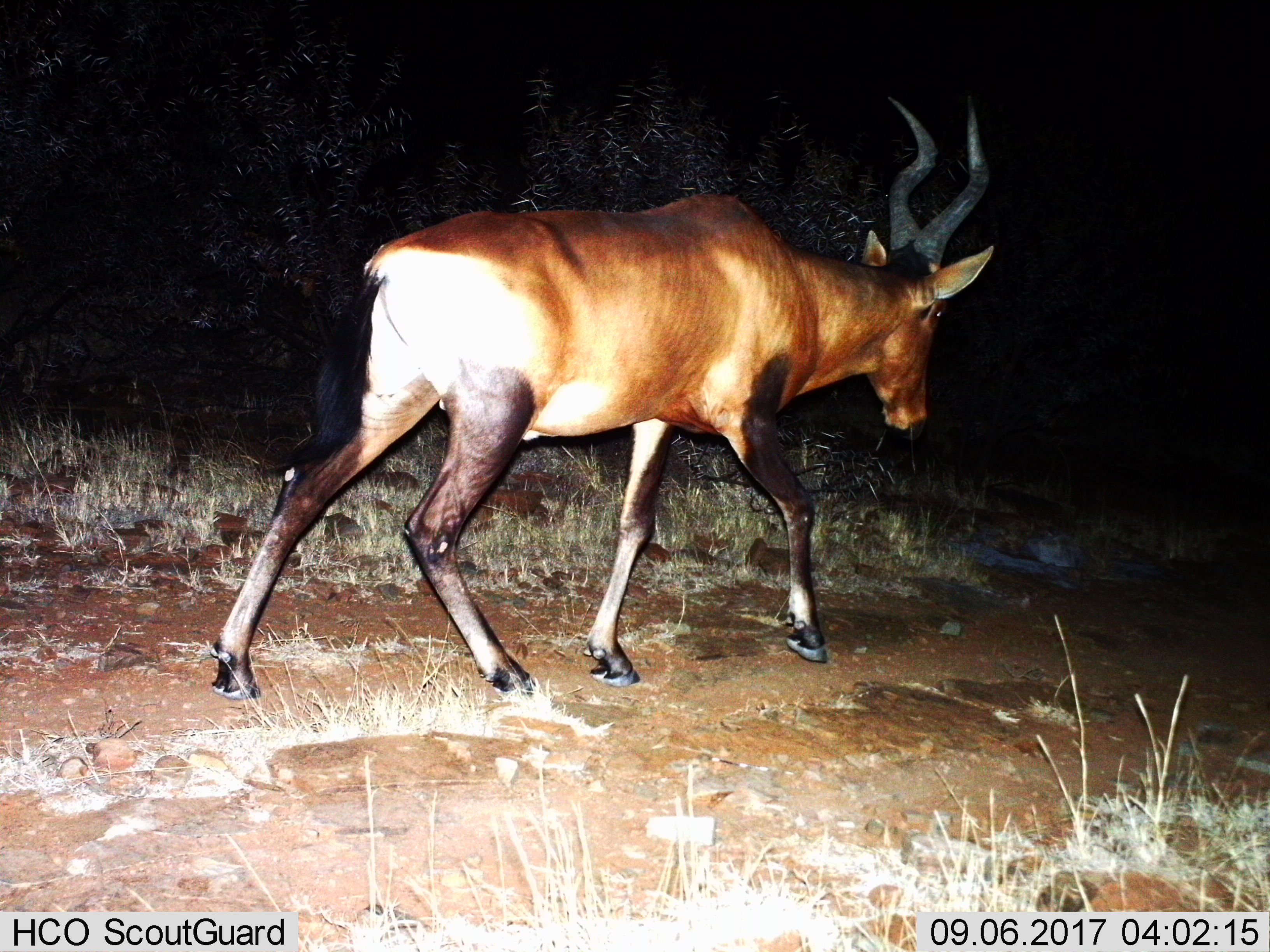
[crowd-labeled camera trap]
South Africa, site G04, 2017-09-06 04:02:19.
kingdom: Animalia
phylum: Chordata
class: Mammalia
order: Artiodactyla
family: Bovidae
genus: Alcelaphus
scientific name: Alcelaphus buselaphus caama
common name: red hartebeest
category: hartebeestred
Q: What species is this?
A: Hartebeestred (red hartebeest) (Alcelaphus buselaphus caama).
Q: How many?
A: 1.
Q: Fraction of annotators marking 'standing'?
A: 12%.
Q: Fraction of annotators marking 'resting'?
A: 0%.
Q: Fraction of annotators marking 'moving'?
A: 88%.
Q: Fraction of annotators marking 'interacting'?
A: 0%.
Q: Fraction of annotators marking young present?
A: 0%.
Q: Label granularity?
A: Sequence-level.